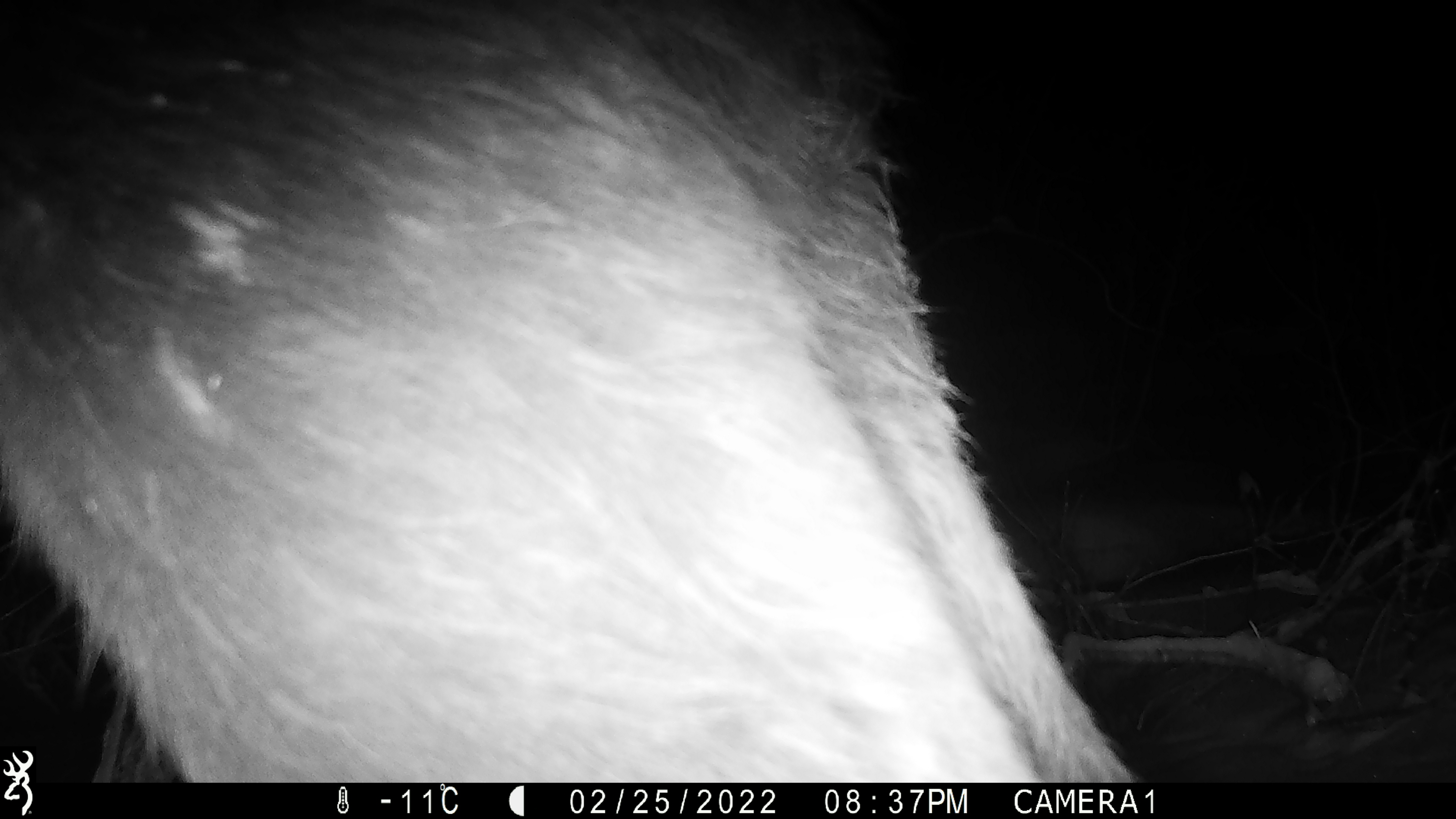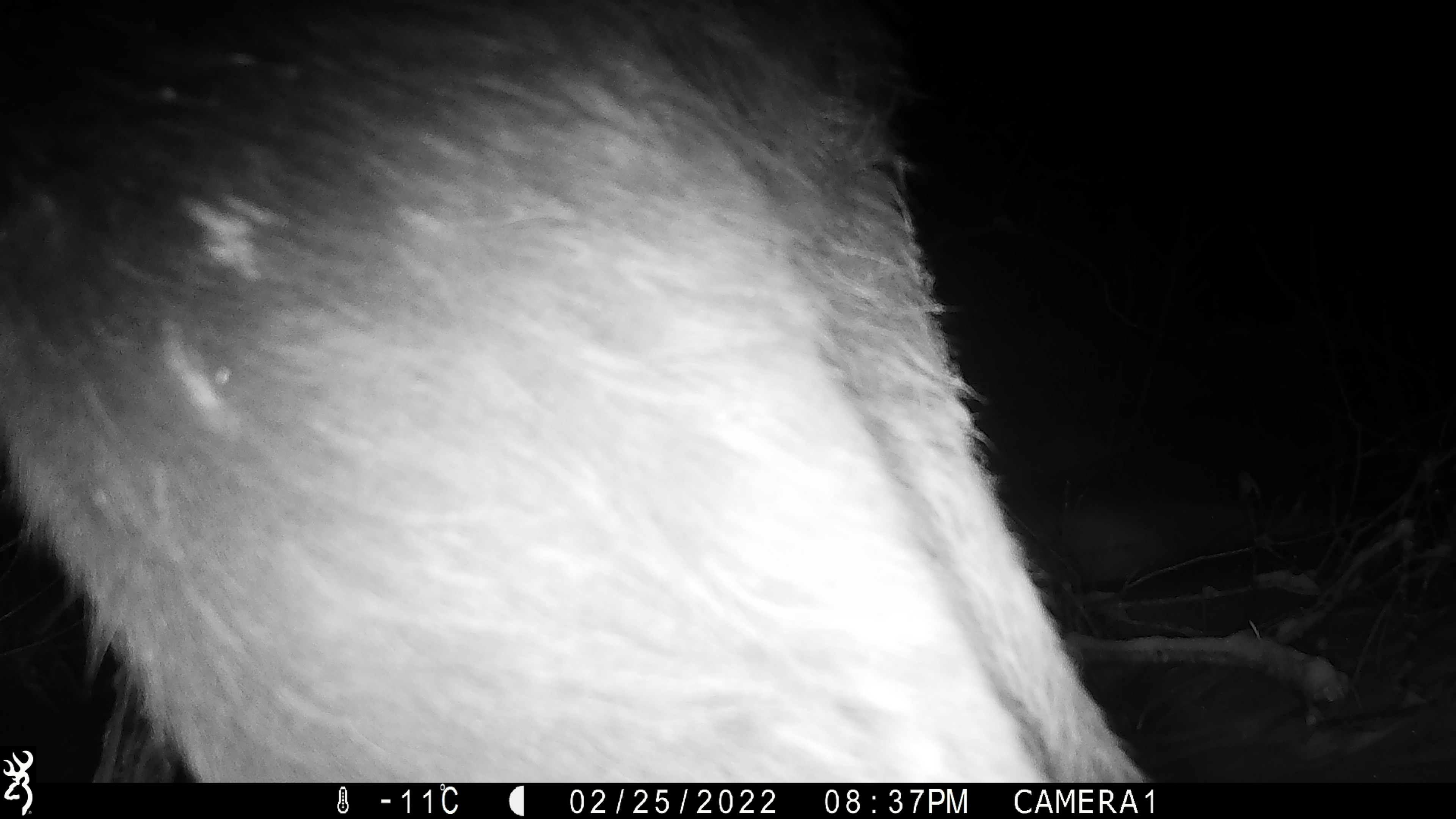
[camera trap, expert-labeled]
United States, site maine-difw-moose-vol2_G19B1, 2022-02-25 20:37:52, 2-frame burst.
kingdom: Animalia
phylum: Chordata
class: Mammalia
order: Artiodactyla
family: Cervidae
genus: Alces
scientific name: Alces alces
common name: moose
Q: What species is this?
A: Moose (Alces alces).